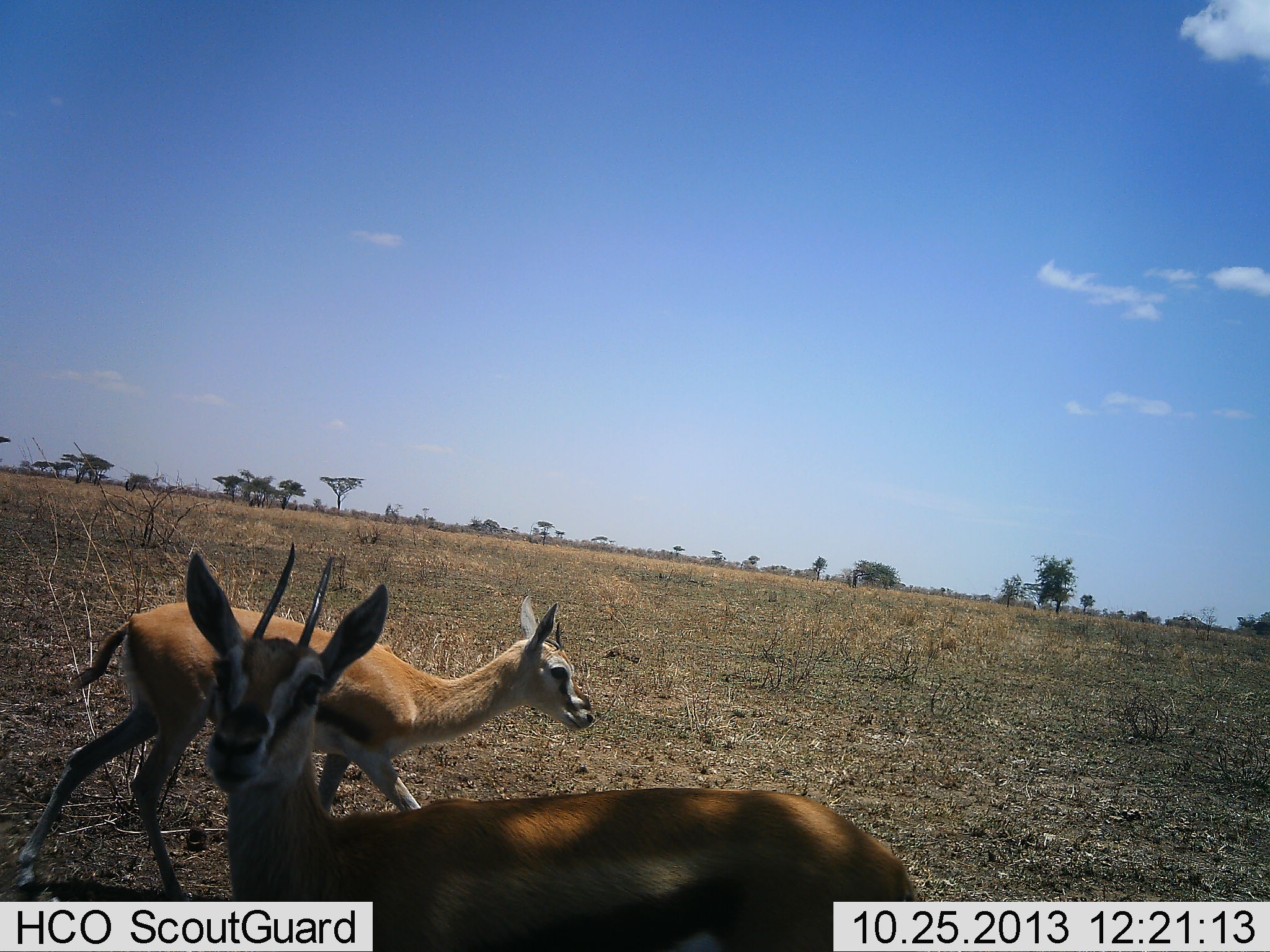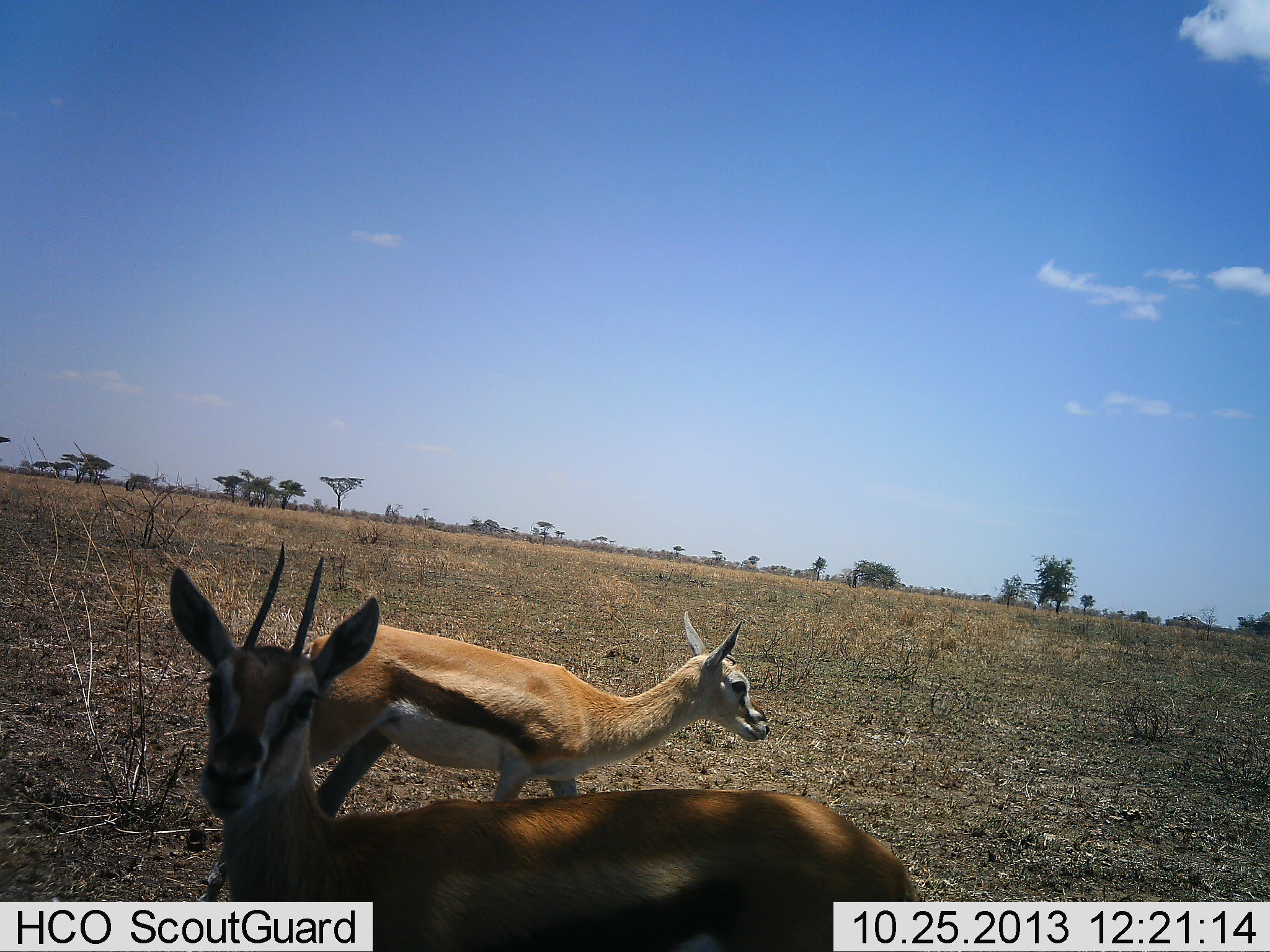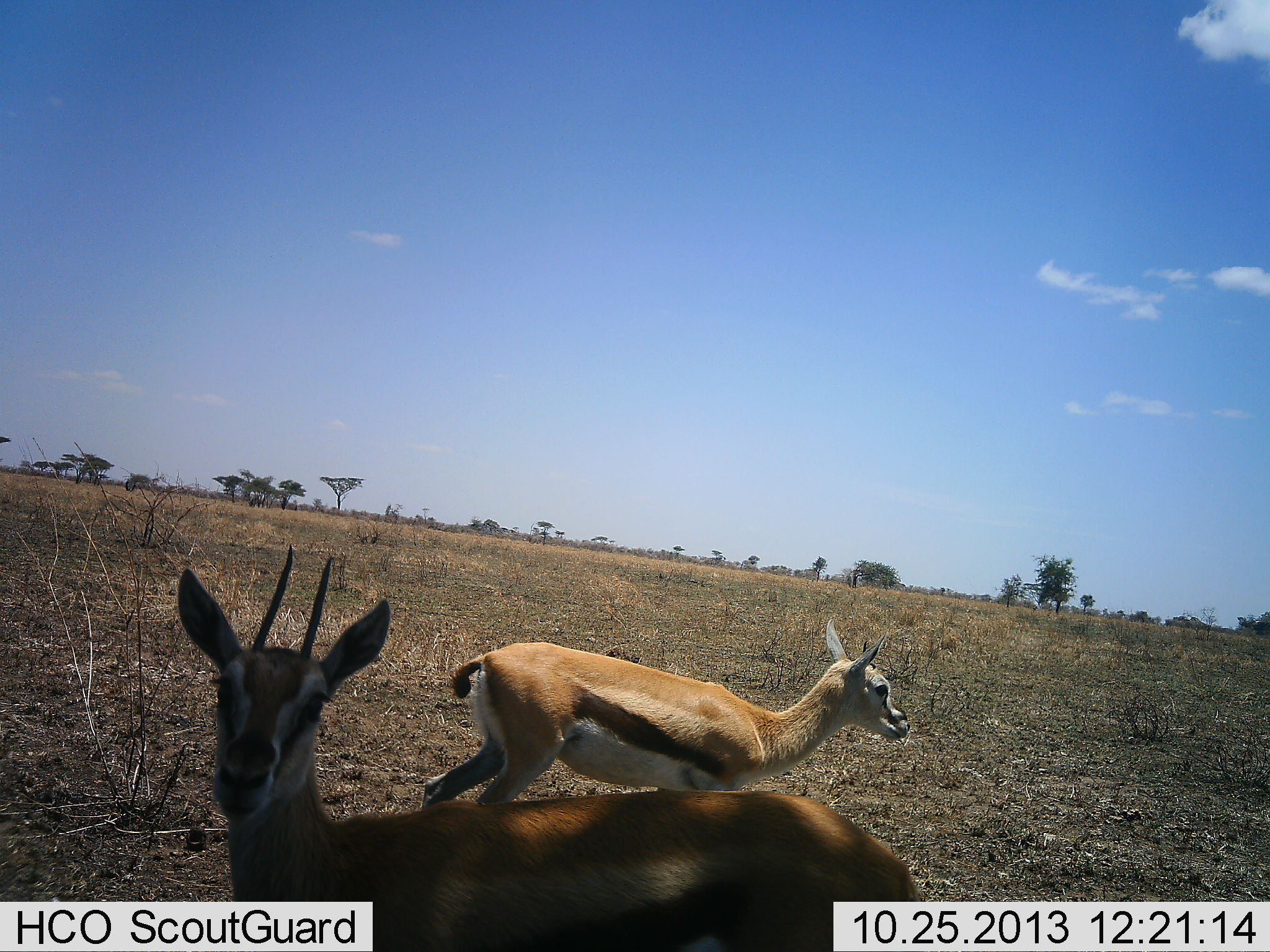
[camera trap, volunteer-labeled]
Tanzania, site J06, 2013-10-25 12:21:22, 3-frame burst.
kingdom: Animalia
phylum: Chordata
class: Mammalia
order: Artiodactyla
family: Bovidae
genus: Eudorcas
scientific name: Eudorcas thomsonii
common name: thomson's gazelle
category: gazellethomsons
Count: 2.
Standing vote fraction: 100%.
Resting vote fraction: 0%.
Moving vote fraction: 100%.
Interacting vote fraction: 10%.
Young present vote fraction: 0%.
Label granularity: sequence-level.